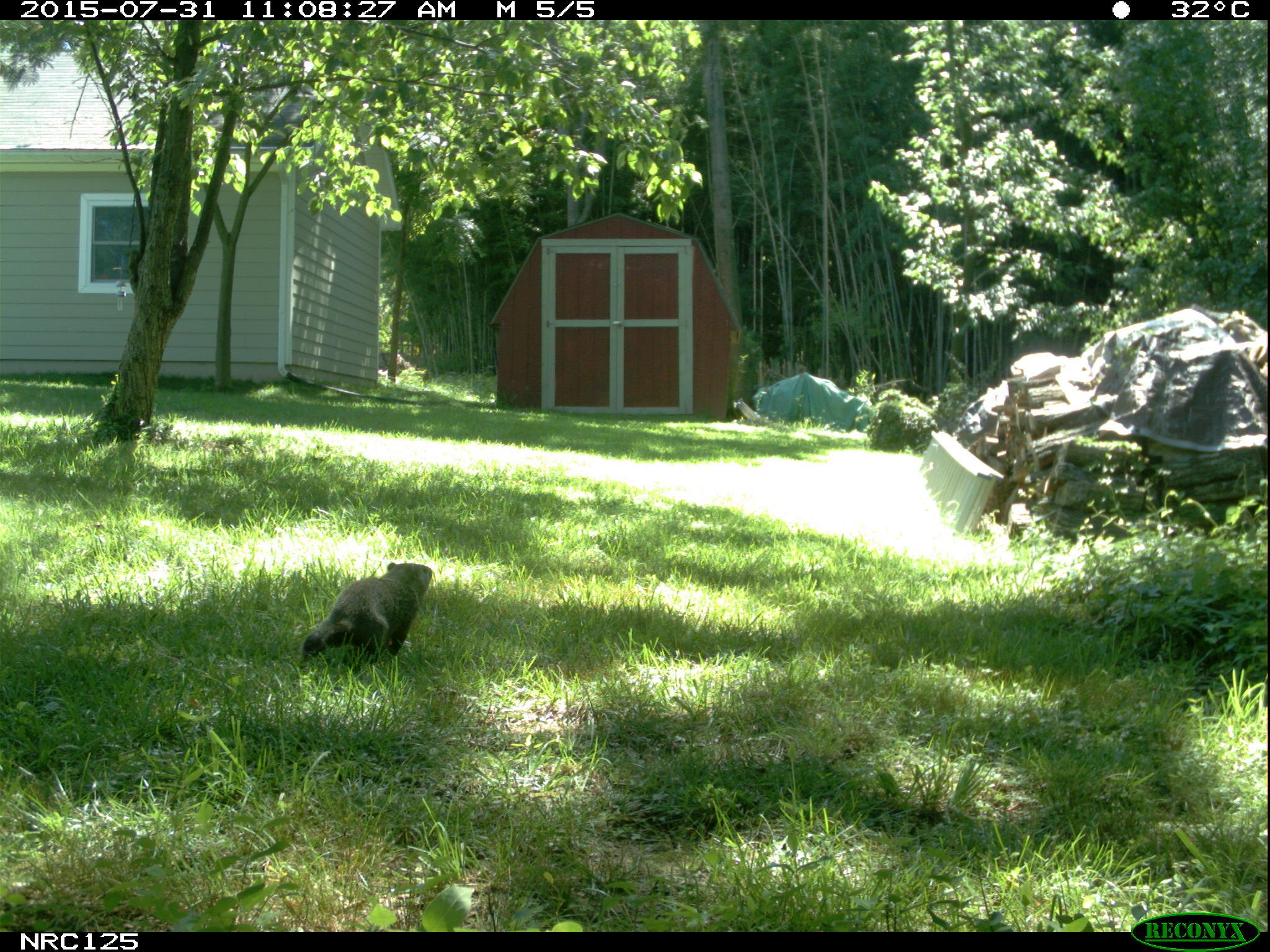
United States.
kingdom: Animalia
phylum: Chordata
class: Mammalia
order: Rodentia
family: Sciuridae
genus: Marmota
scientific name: Marmota monax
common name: woodchuck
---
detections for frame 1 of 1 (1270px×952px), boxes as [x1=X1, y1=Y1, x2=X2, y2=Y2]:
Woodchuck: [x1=292, y1=553, x2=437, y2=672]